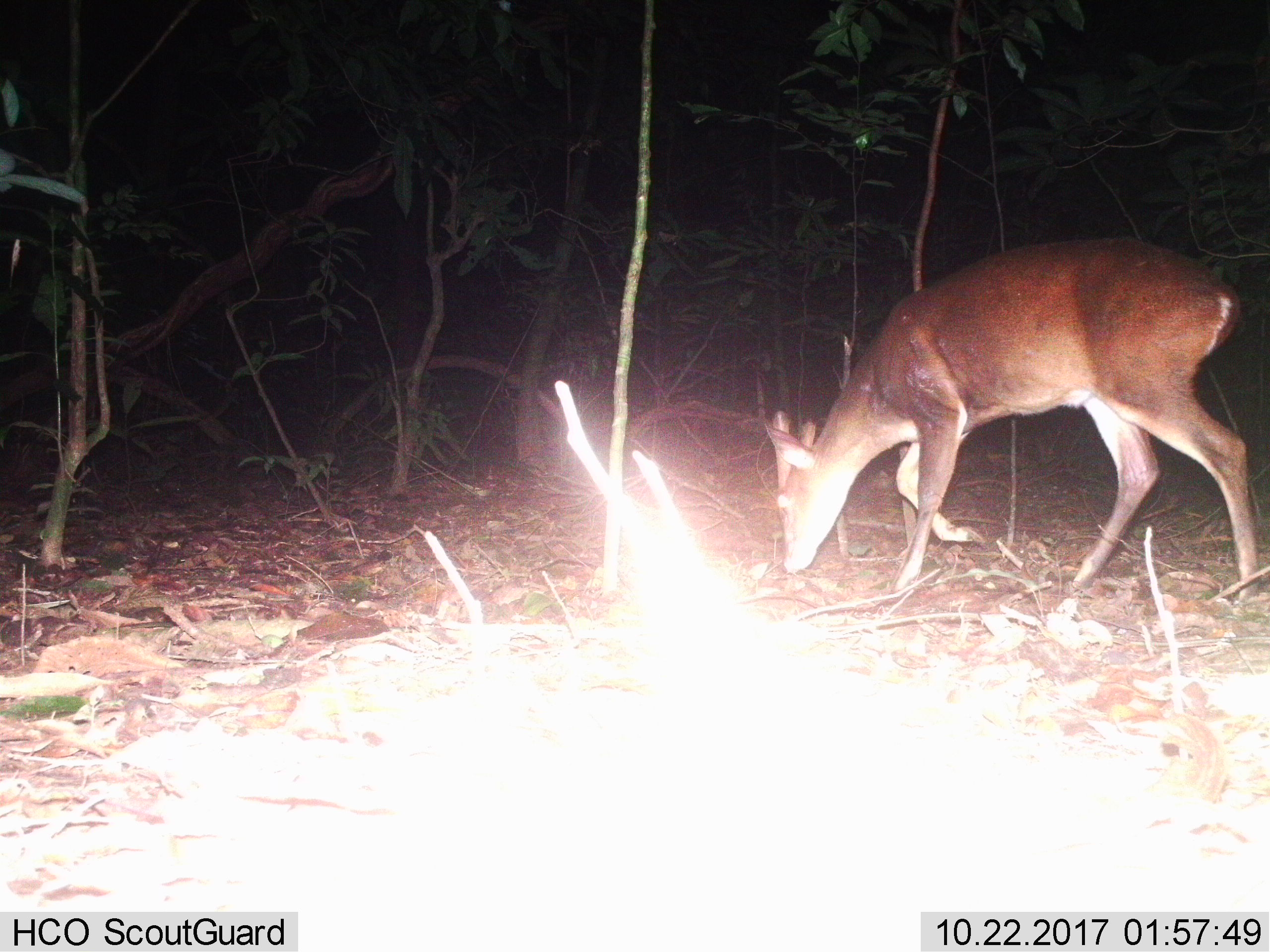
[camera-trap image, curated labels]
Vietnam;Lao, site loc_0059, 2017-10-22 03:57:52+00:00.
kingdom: Animalia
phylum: Chordata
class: Mammalia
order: Artiodactyla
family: Cervidae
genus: Muntiacus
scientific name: Muntiacus vuquangensis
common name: large-antlered muntjac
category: large antlered muntjac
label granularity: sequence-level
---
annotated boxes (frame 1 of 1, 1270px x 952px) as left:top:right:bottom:
large antlered muntjac: 758:233:1264:601